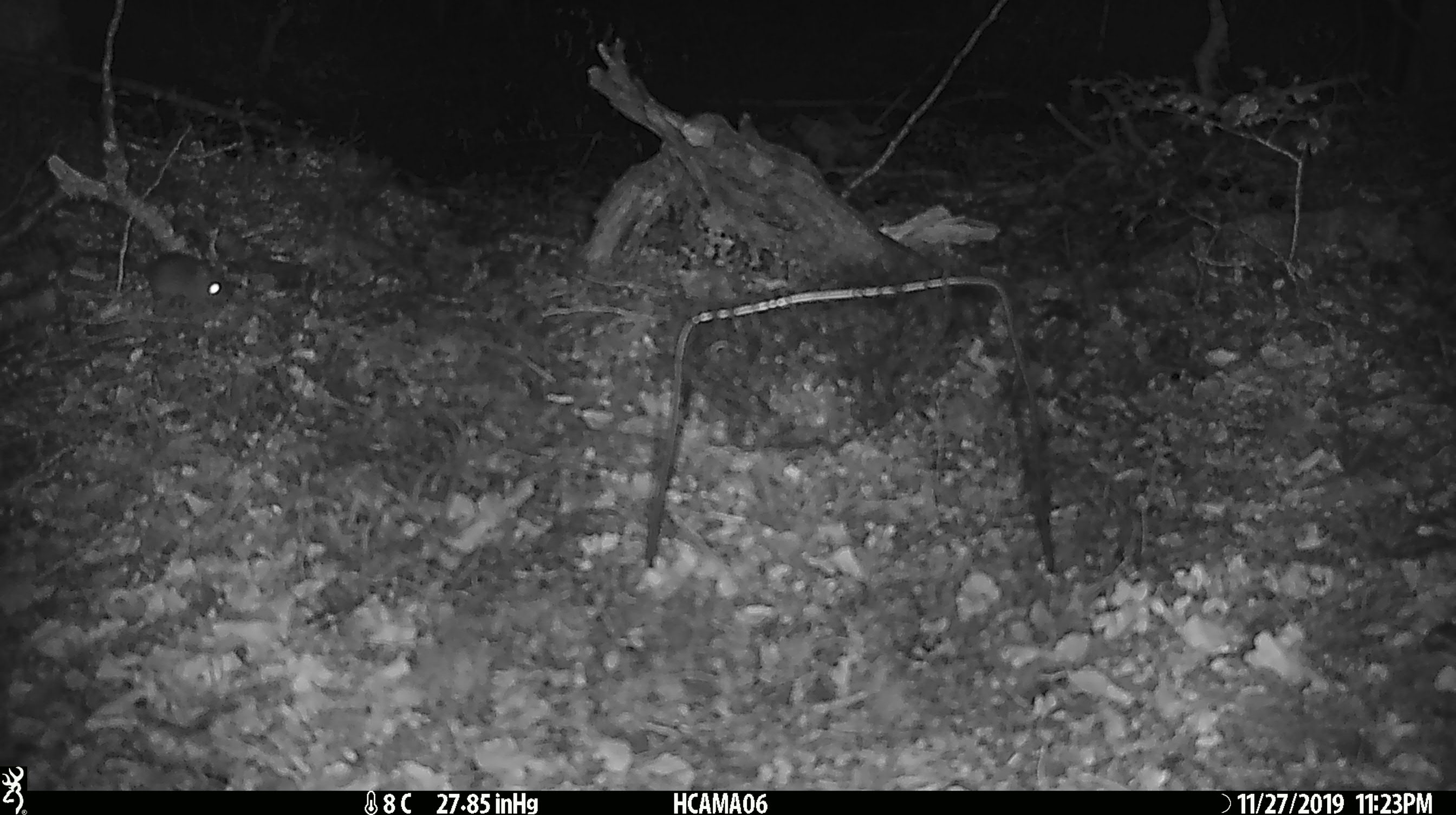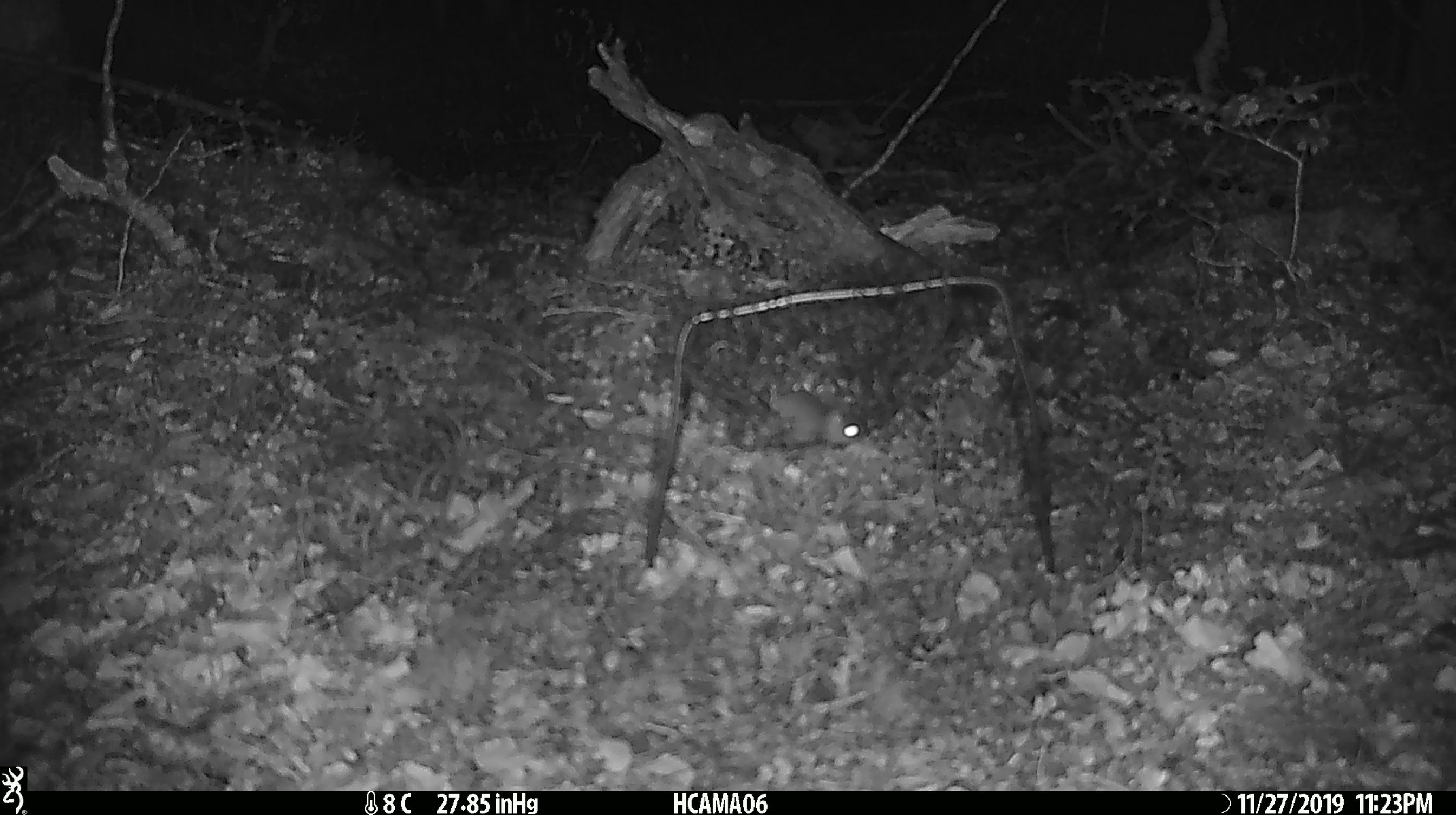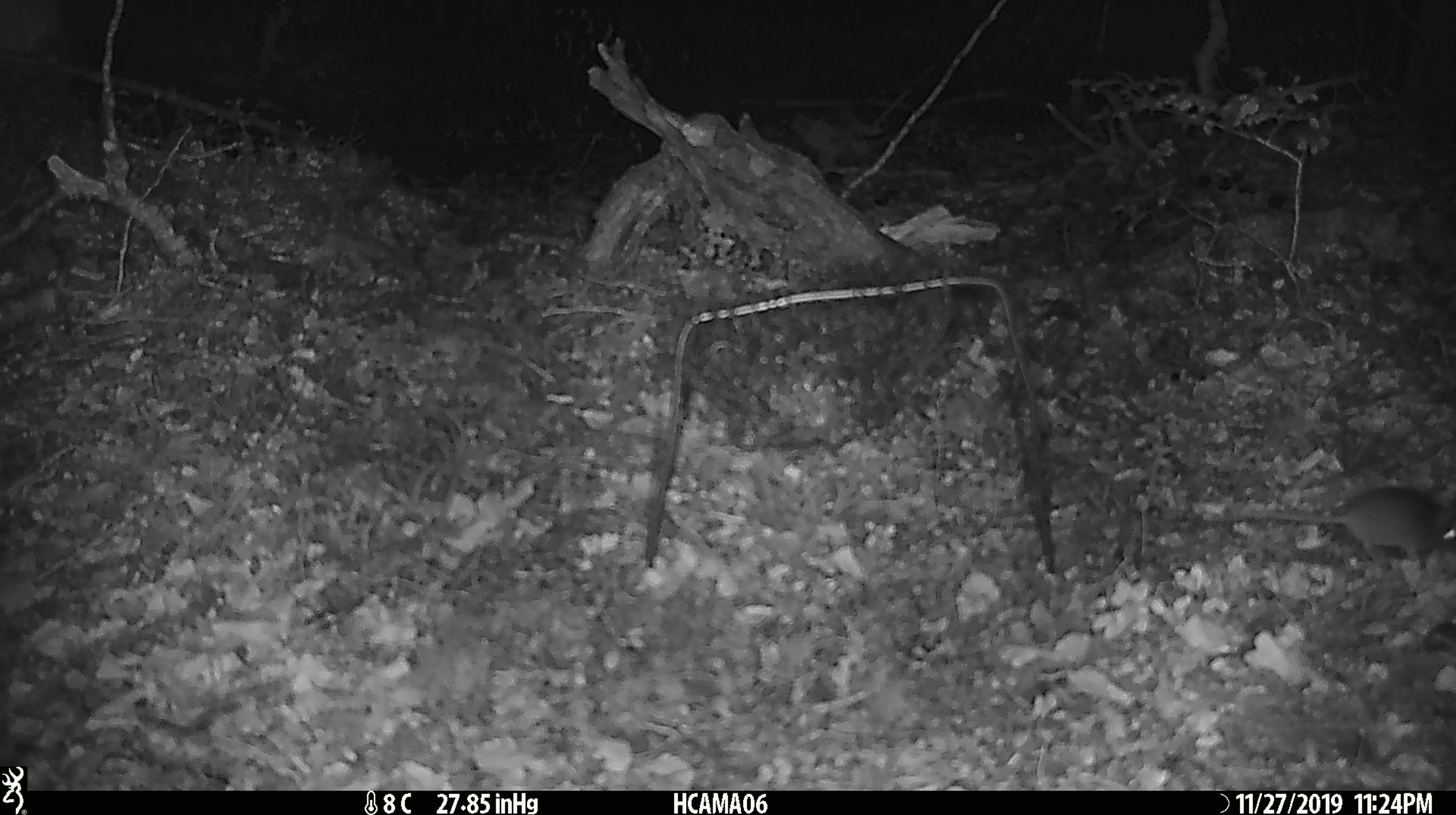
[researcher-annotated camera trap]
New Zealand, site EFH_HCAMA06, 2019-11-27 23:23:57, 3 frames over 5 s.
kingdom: Animalia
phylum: Chordata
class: Mammalia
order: Rodentia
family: Muridae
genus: Mus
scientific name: Mus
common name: mouse